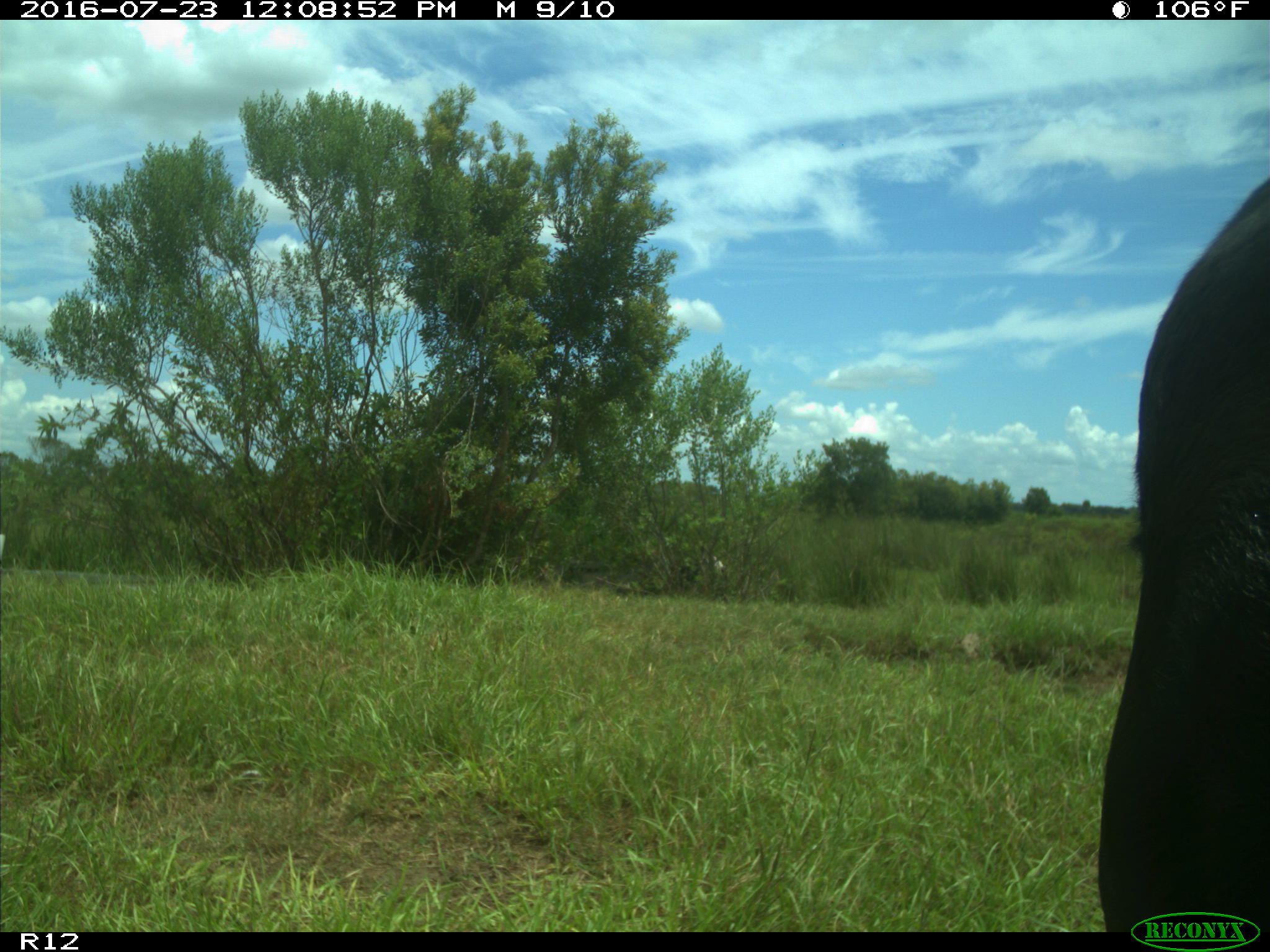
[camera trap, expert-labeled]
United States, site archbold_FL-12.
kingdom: Animalia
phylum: Chordata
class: Mammalia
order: Artiodactyla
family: Bovidae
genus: Bos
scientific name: Bos taurus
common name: domestic cow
Bos taurus (domestic cow).